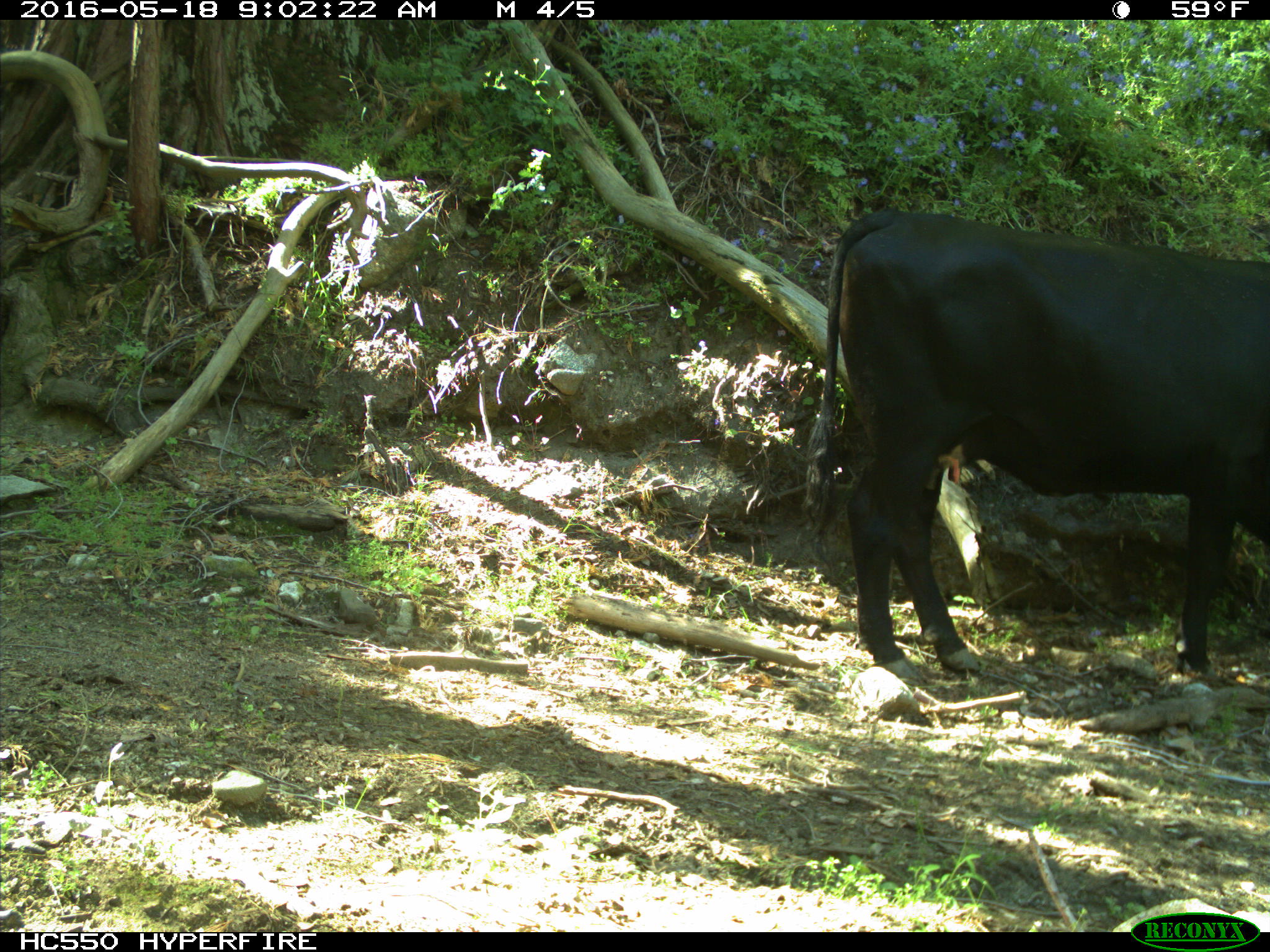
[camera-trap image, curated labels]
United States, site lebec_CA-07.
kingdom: Animalia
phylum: Chordata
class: Mammalia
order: Artiodactyla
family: Bovidae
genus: Bos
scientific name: Bos taurus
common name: domestic cow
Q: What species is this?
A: Bos taurus (domestic cow).